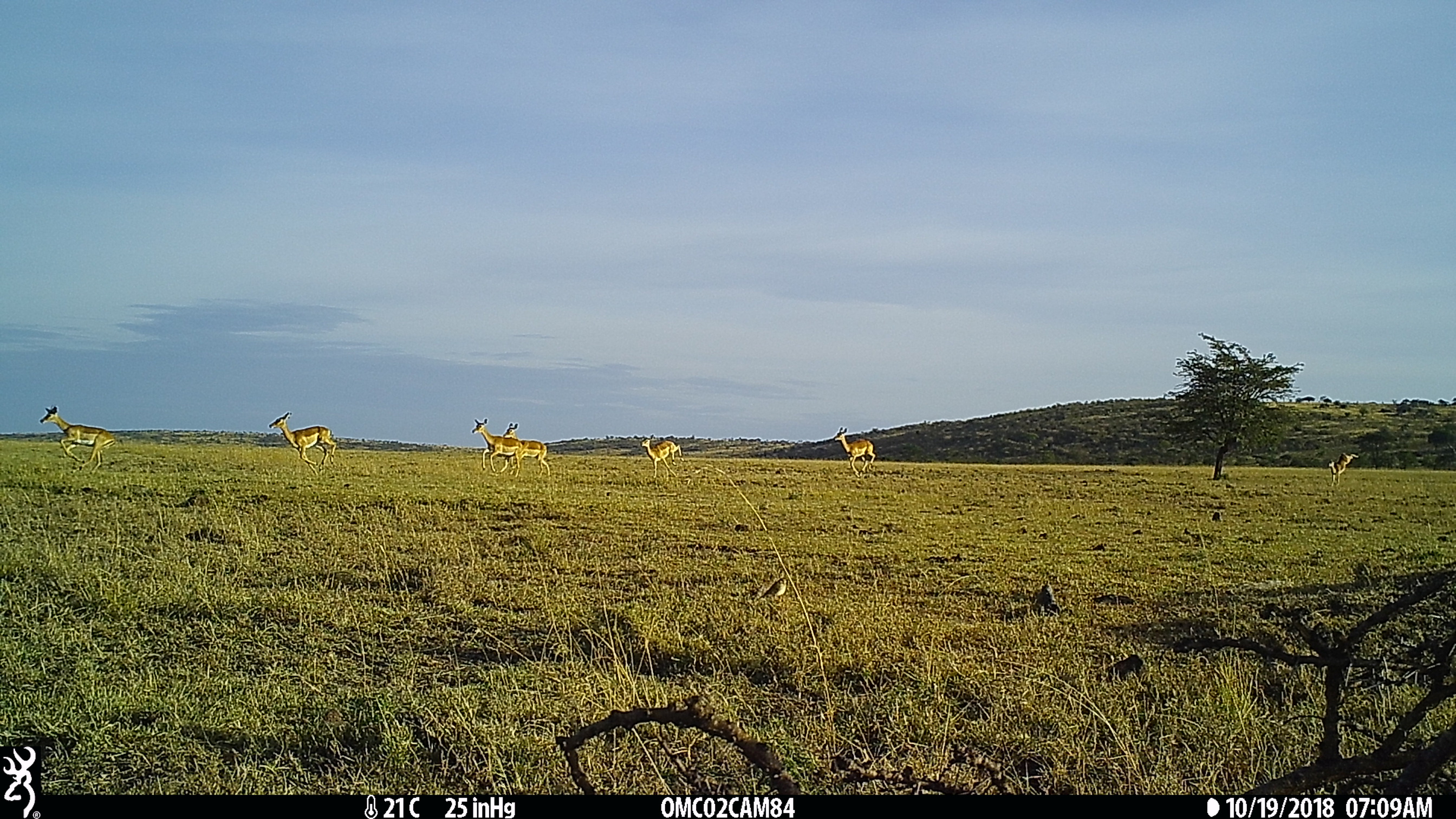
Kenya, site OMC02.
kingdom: Animalia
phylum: Chordata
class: Mammalia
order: Artiodactyla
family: Bovidae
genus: Aepyceros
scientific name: Aepyceros melampus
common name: impala